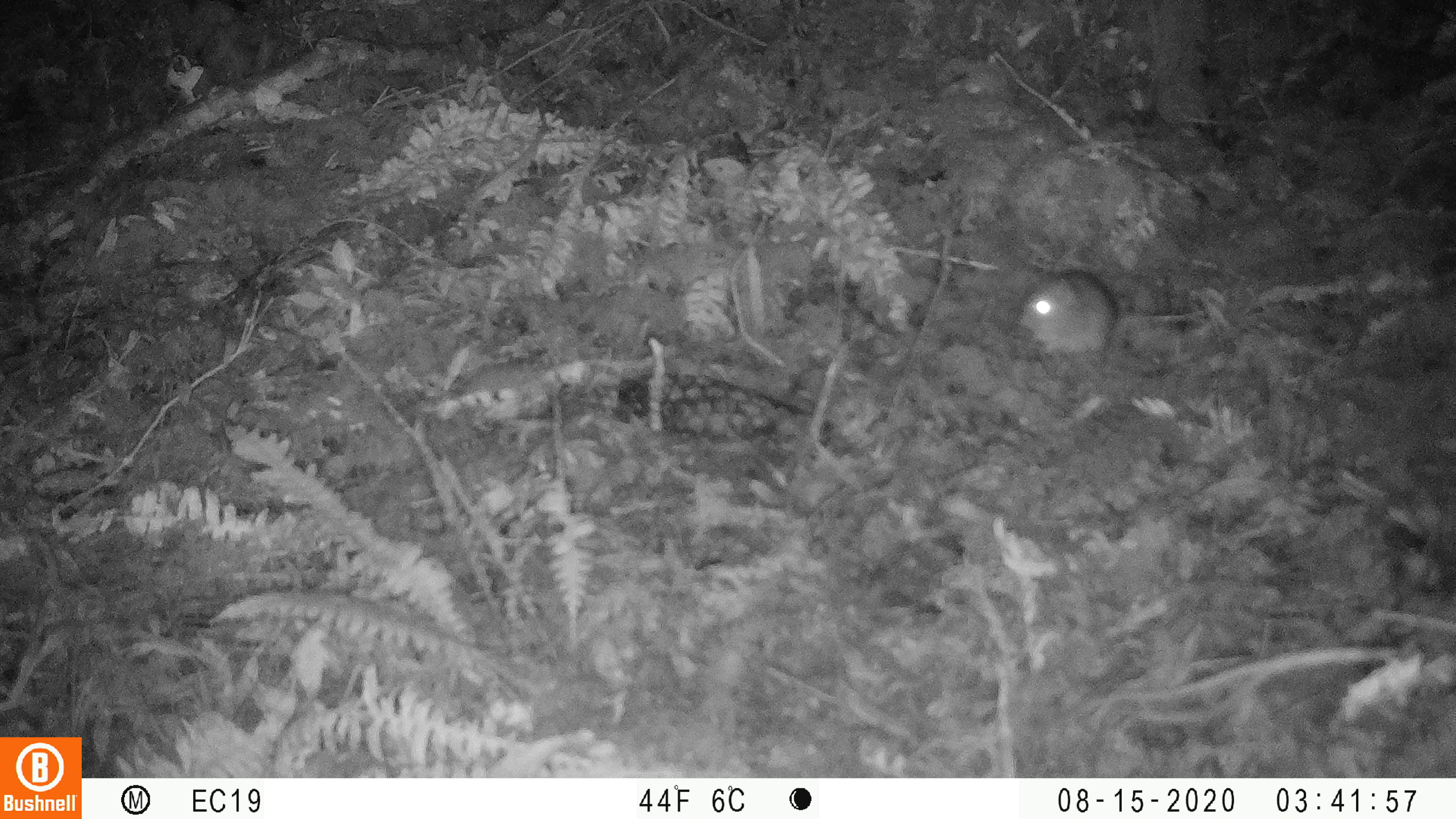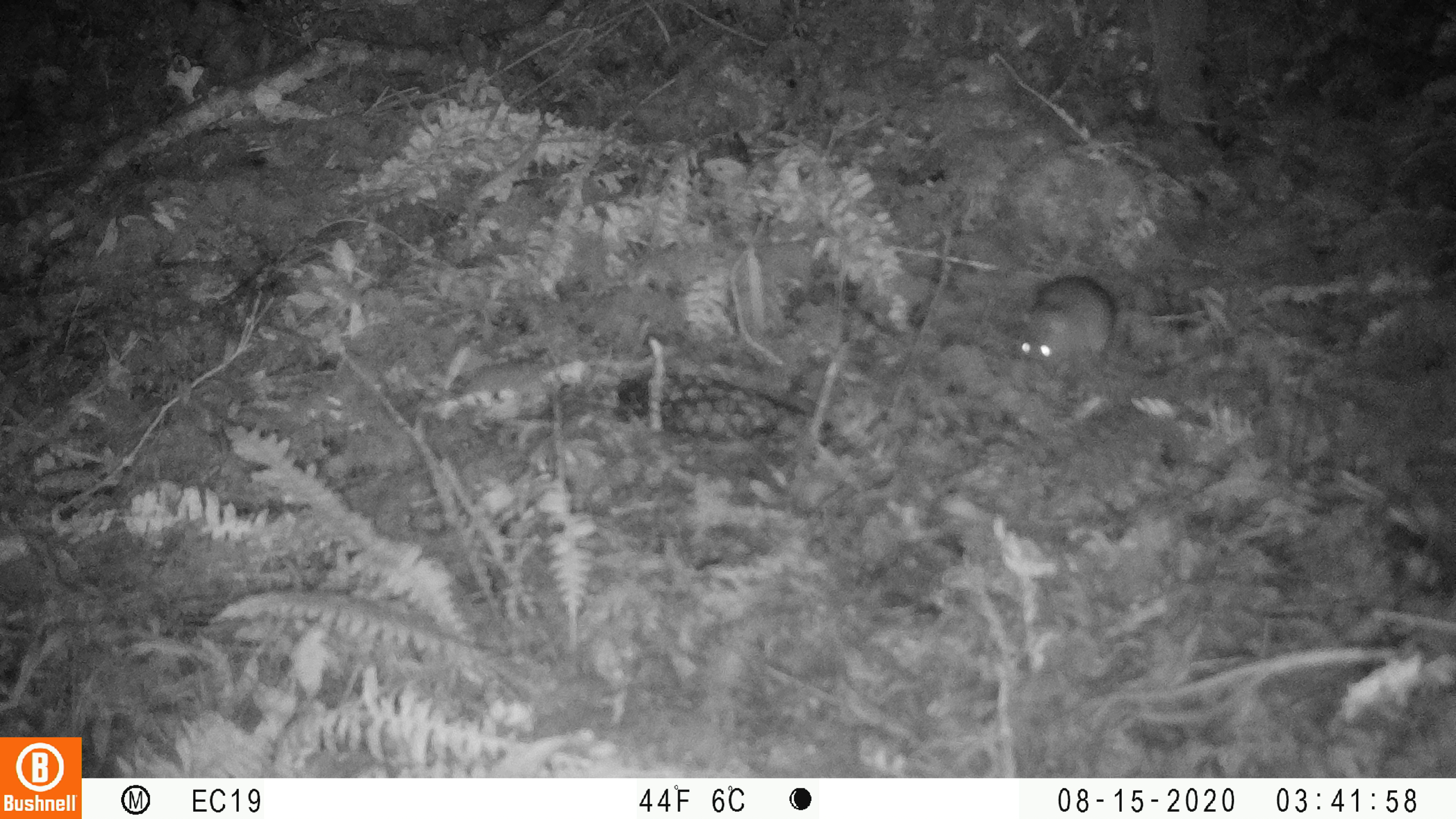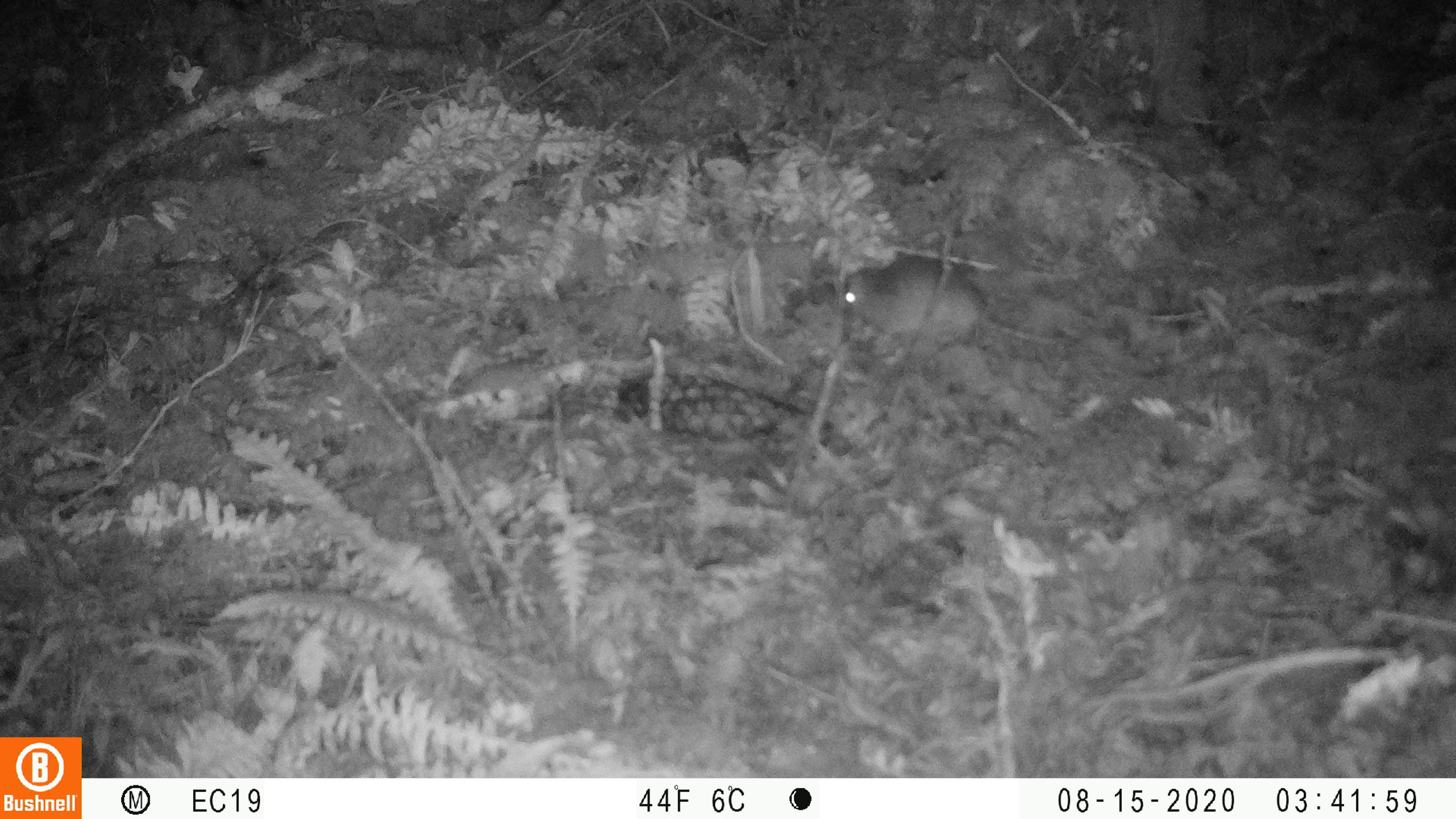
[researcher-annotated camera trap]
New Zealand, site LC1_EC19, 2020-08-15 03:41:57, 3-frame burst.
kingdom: Animalia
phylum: Chordata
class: Mammalia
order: Rodentia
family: Muridae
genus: Rattus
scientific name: Rattus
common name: rat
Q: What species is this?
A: Rat (Rattus).